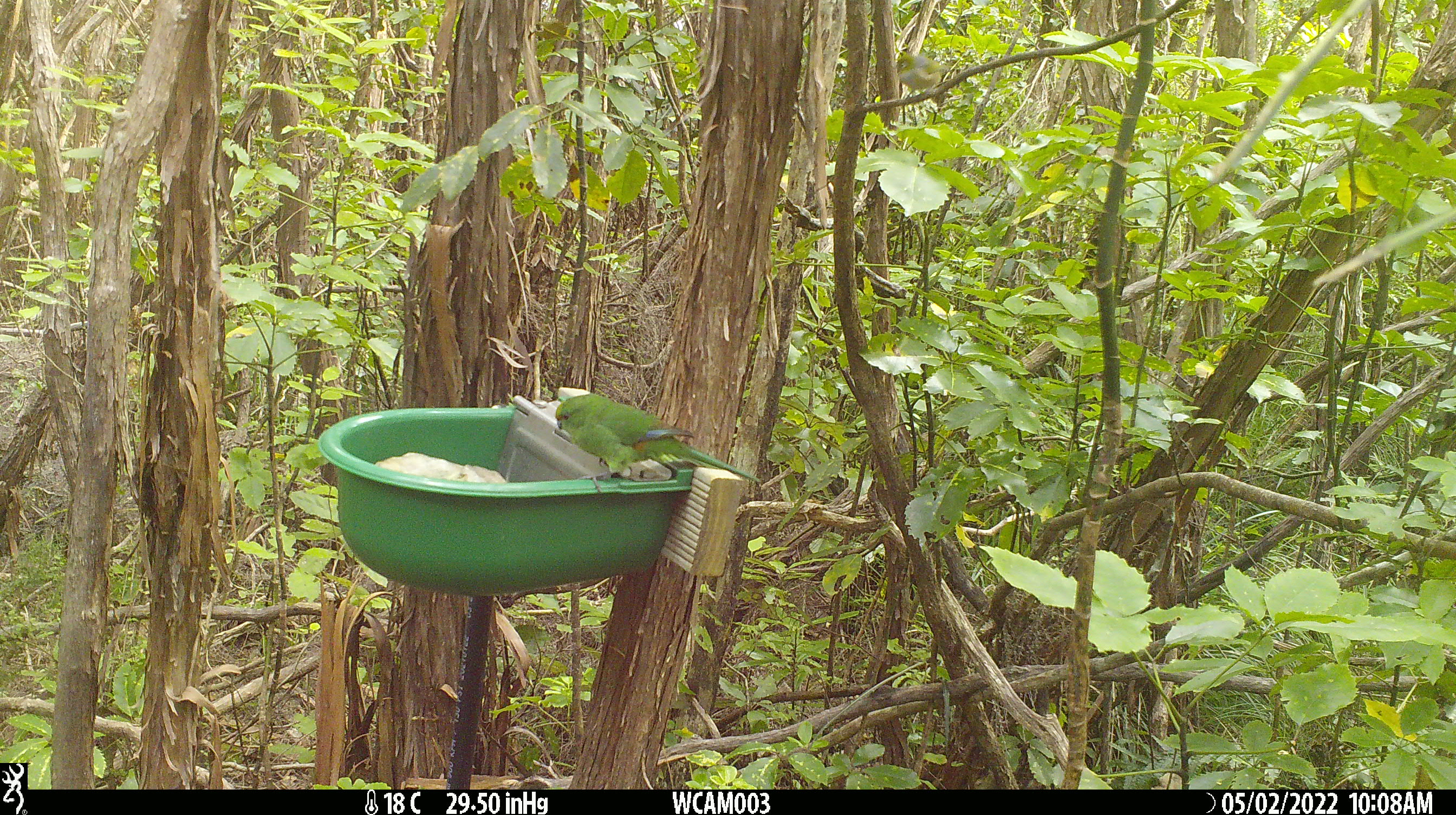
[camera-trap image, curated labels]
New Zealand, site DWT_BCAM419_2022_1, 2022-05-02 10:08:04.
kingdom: Animalia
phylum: Chordata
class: Aves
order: Psittaciformes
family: Psittaculidae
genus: Cyanoramphus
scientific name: Cyanoramphus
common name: parakeet